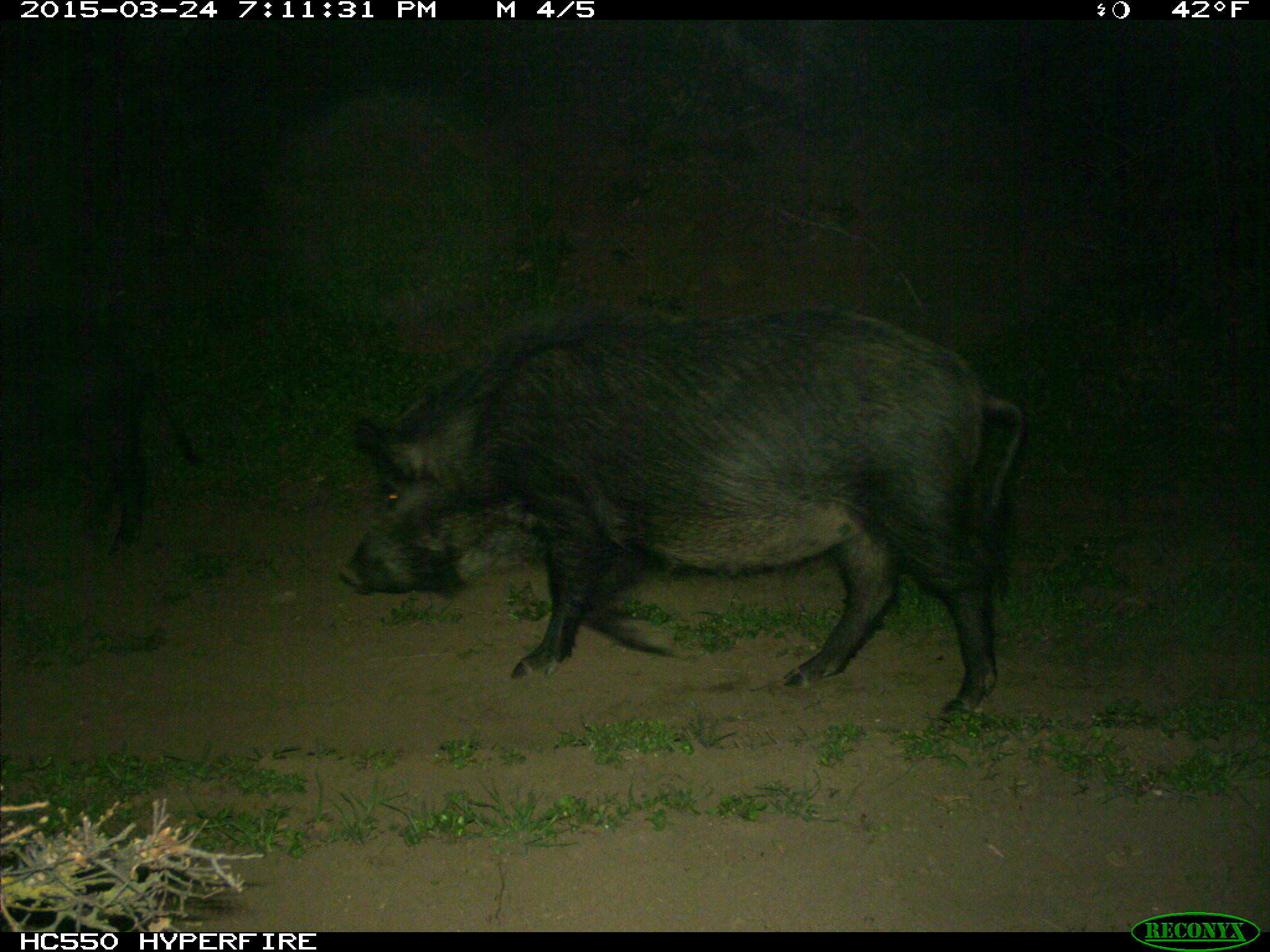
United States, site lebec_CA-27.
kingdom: Animalia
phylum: Chordata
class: Mammalia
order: Artiodactyla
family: Suidae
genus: Sus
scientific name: Sus scrofa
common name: wild boar